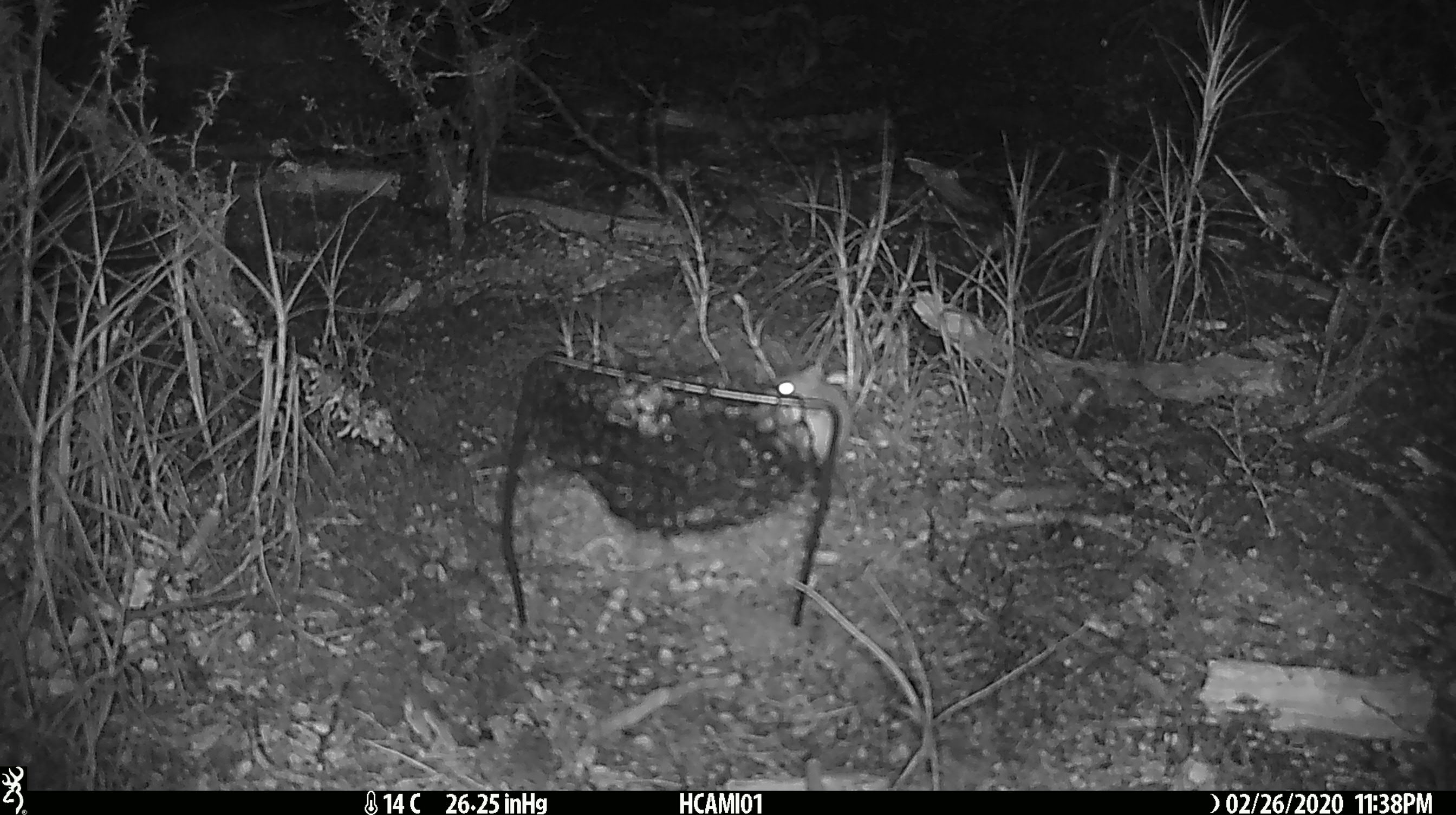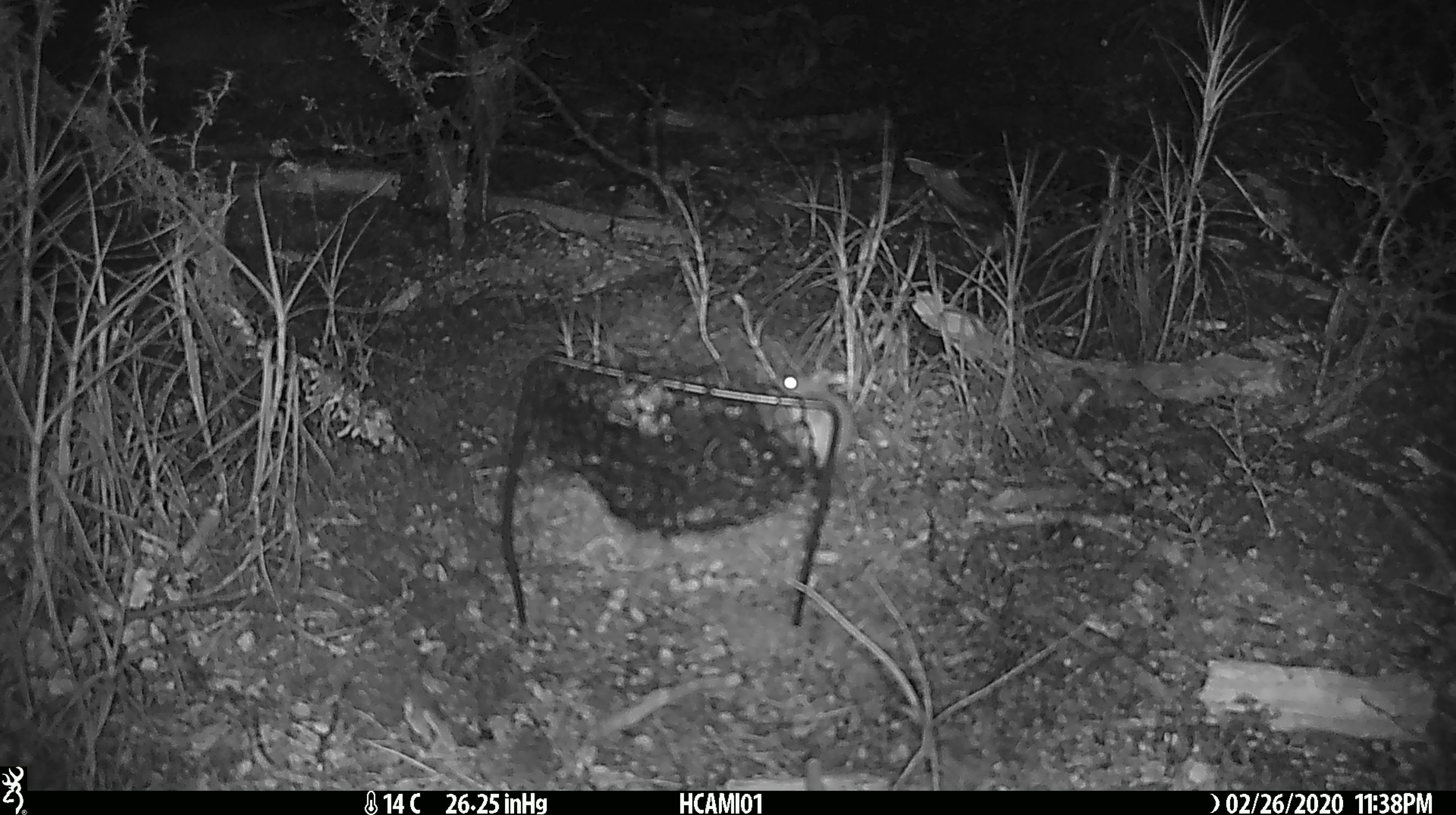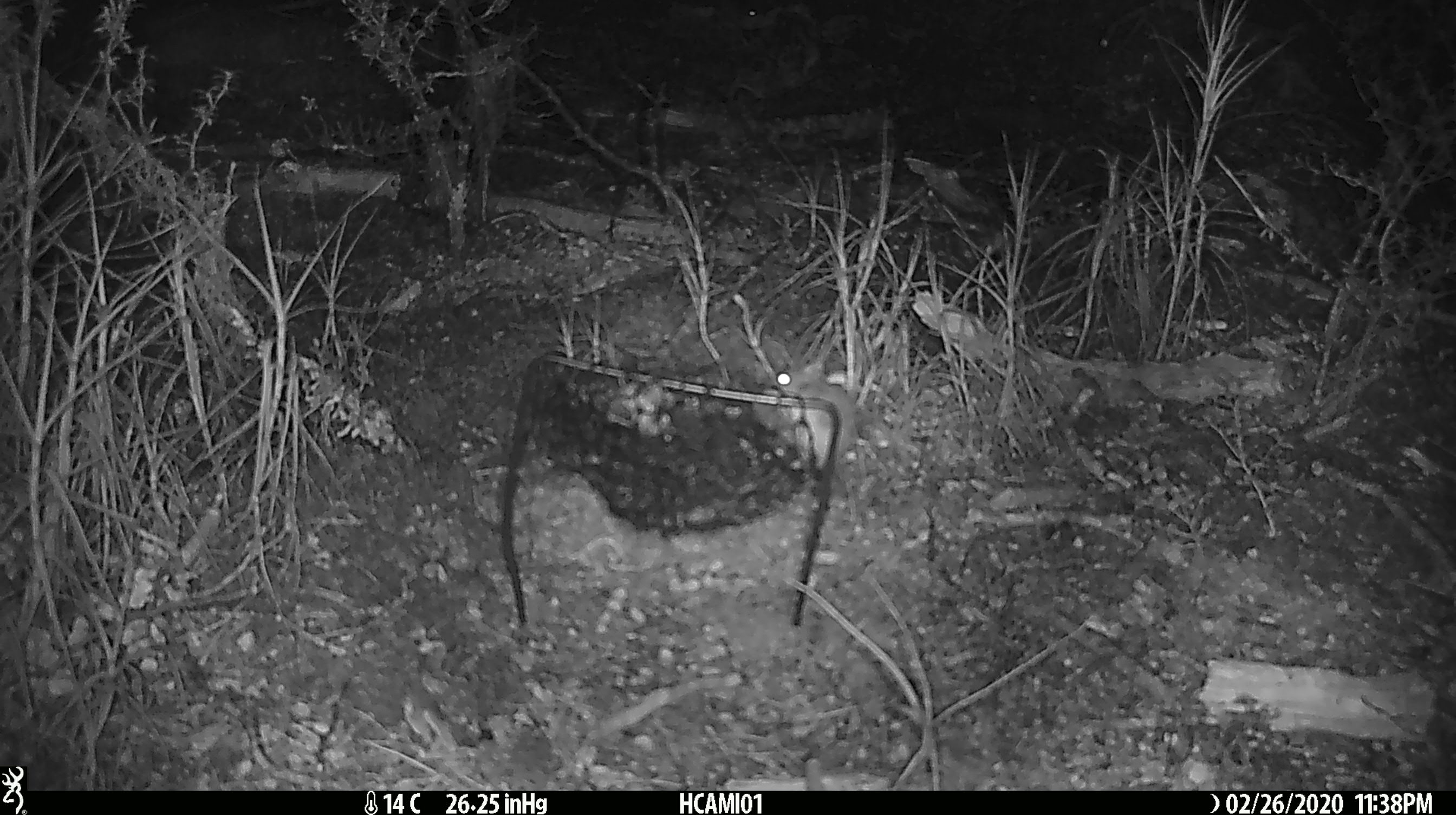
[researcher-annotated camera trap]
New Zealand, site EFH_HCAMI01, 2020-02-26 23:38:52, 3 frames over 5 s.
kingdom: Animalia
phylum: Chordata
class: Mammalia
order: Rodentia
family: Muridae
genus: Mus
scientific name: Mus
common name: mouse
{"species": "mouse (Mus)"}